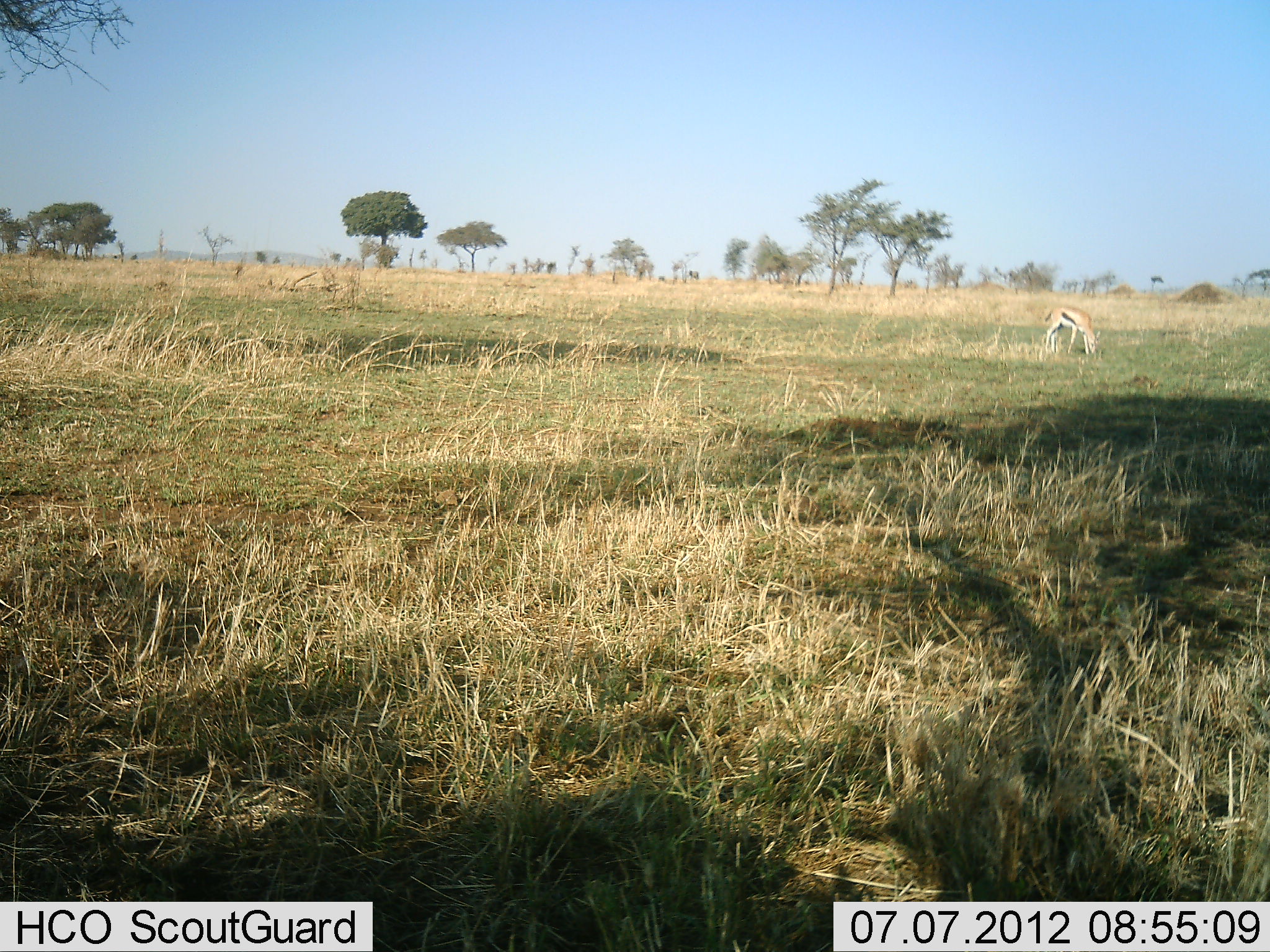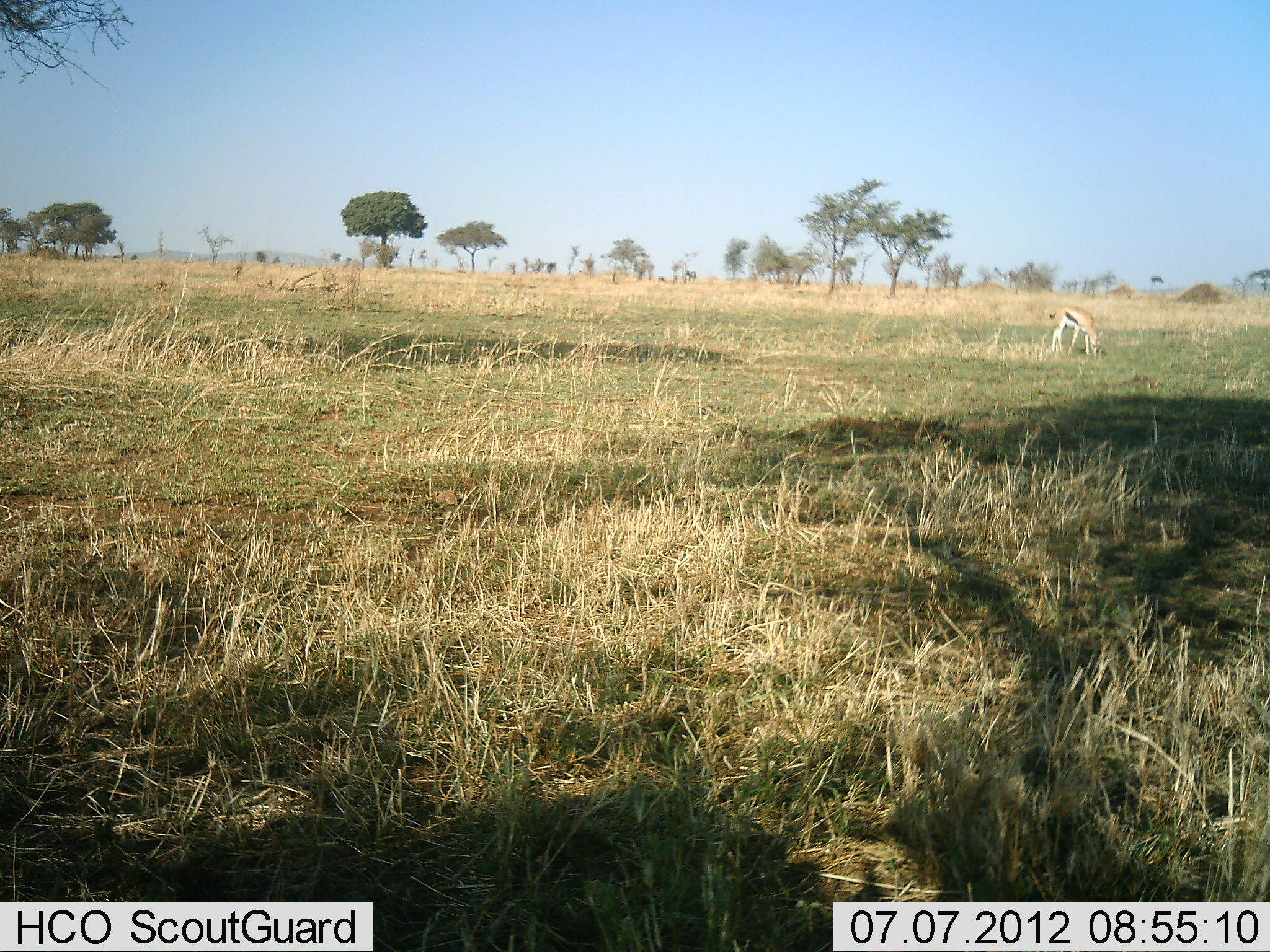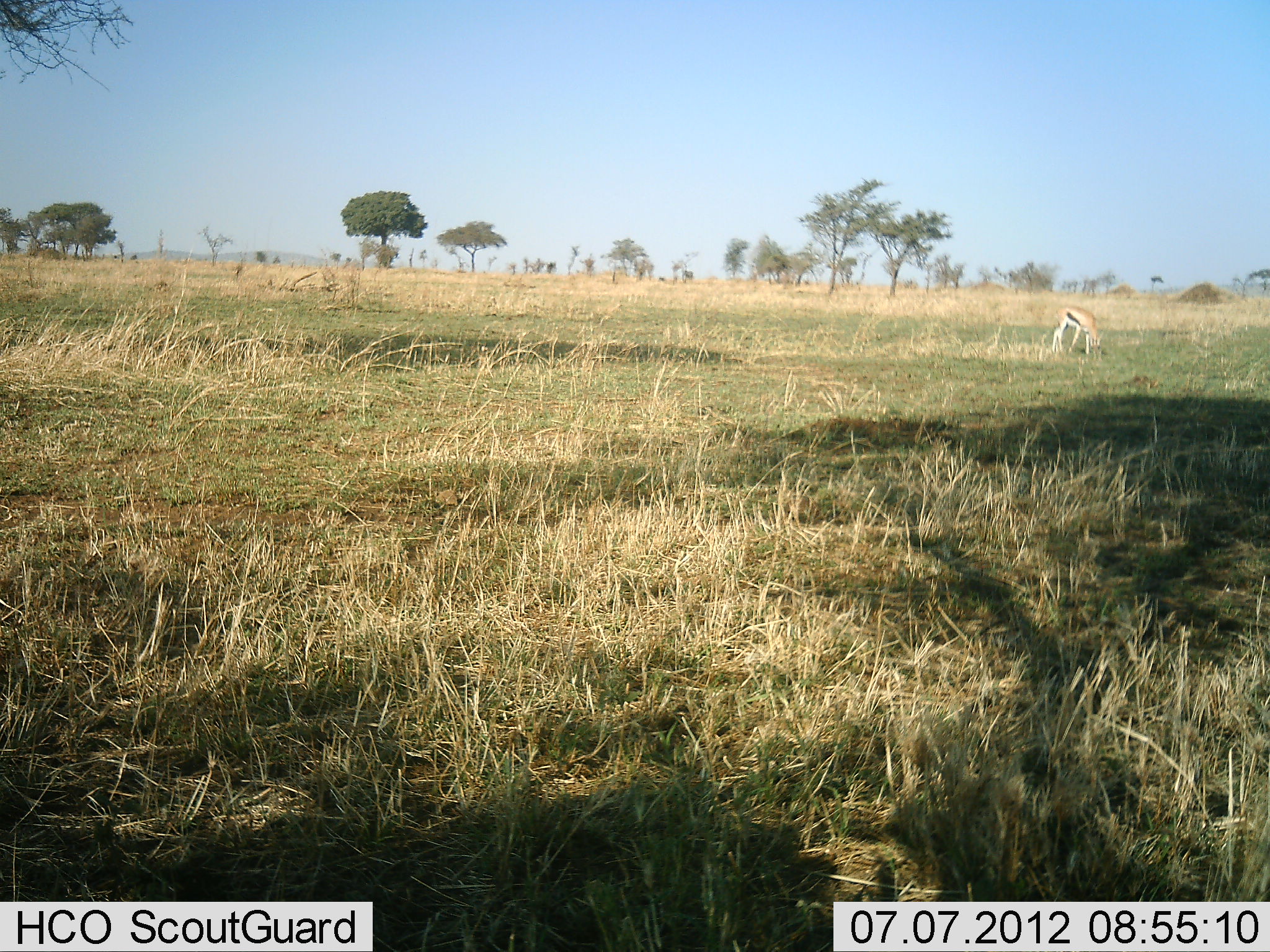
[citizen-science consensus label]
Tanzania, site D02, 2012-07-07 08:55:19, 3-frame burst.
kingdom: Animalia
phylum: Chordata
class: Mammalia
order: Artiodactyla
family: Bovidae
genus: Eudorcas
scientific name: Eudorcas thomsonii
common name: thomson's gazelle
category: gazellethomsons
Gazellethomsons (thomson's gazelle) (Eudorcas thomsonii), count 1. Behavior (volunteer vote fractions): standing 27%, resting 0%, moving 9%, interacting 0%. Young present (vote fraction): 0%. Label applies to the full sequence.